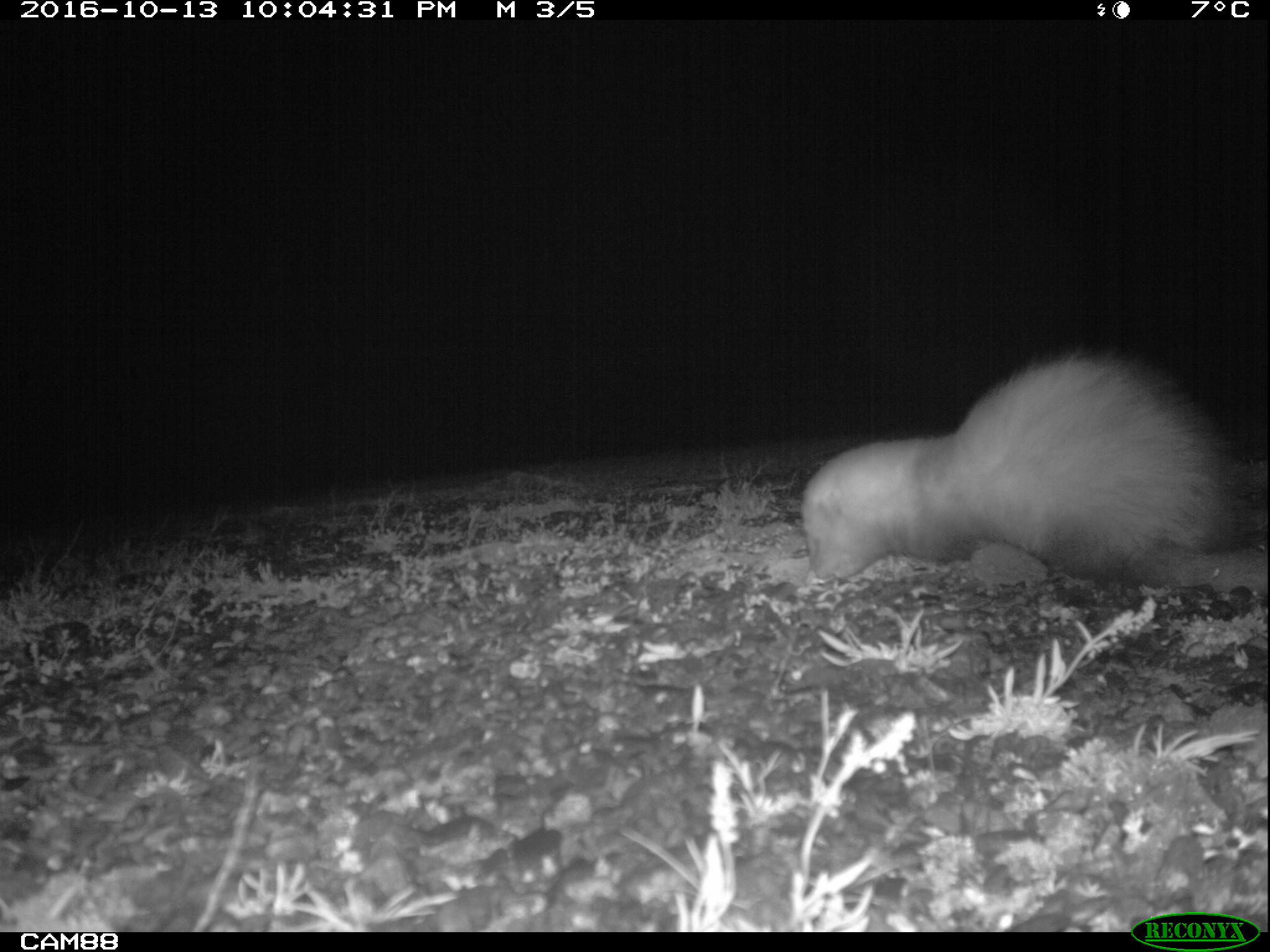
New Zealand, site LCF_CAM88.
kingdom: Animalia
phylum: Chordata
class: Mammalia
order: Carnivora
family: Mustelidae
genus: Mustela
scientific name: Mustela furo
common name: ferret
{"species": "ferret (Mustela furo)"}